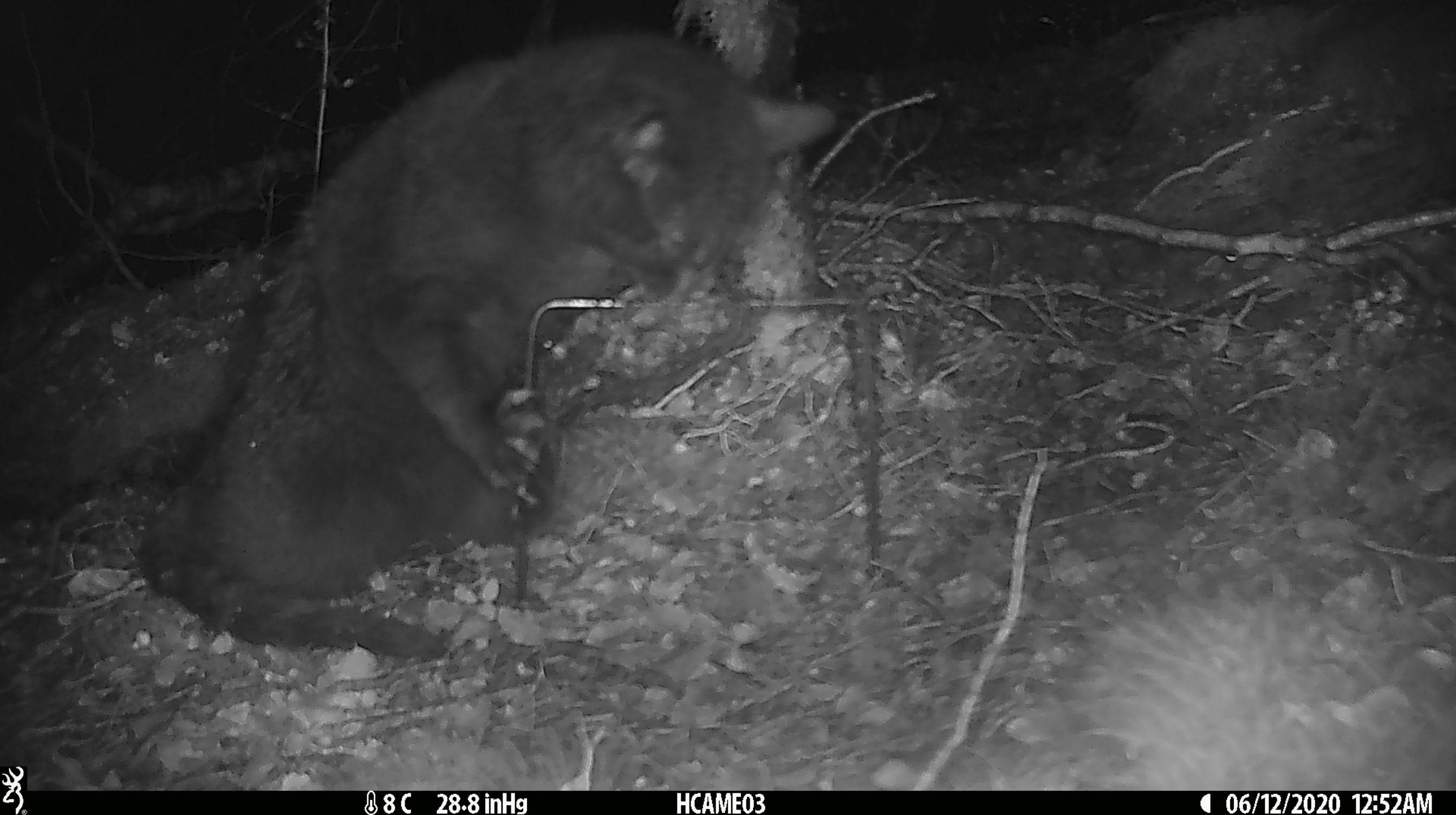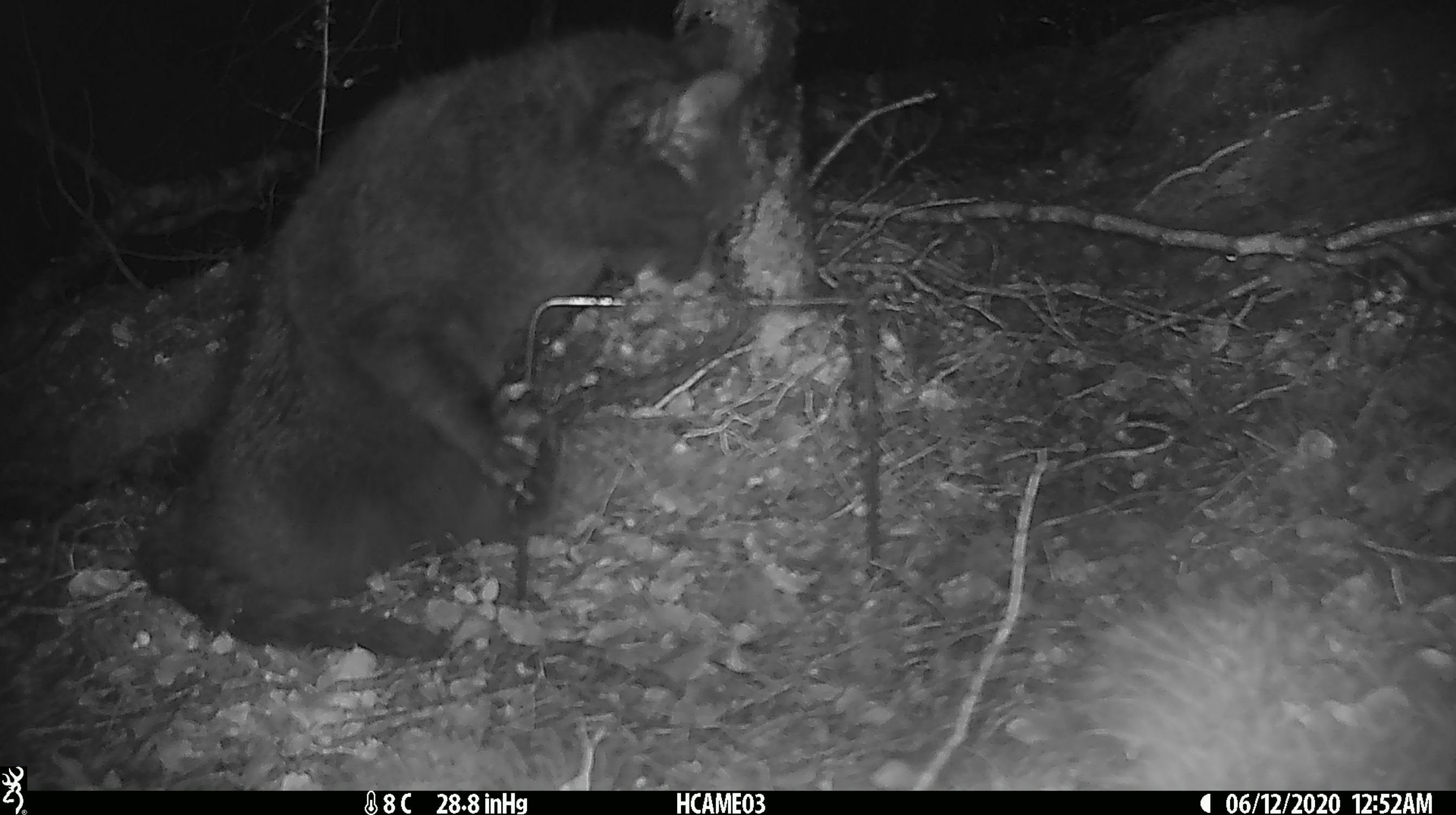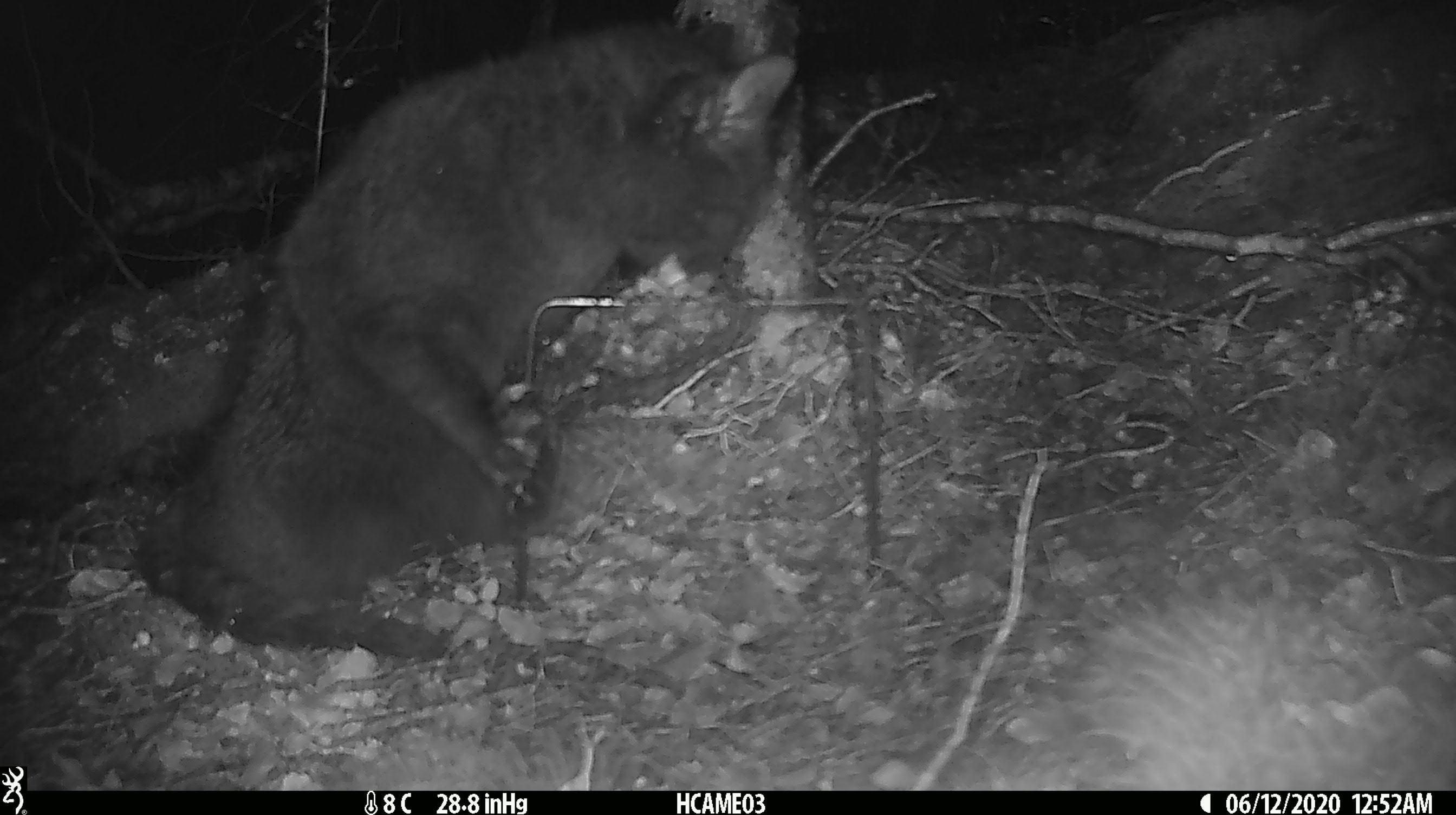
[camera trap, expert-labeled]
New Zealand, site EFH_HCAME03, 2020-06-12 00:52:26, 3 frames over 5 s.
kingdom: Animalia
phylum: Chordata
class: Mammalia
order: Carnivora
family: Felidae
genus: Felis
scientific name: Felis catus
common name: domestic cat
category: cat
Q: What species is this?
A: Cat (domestic cat) (Felis catus).